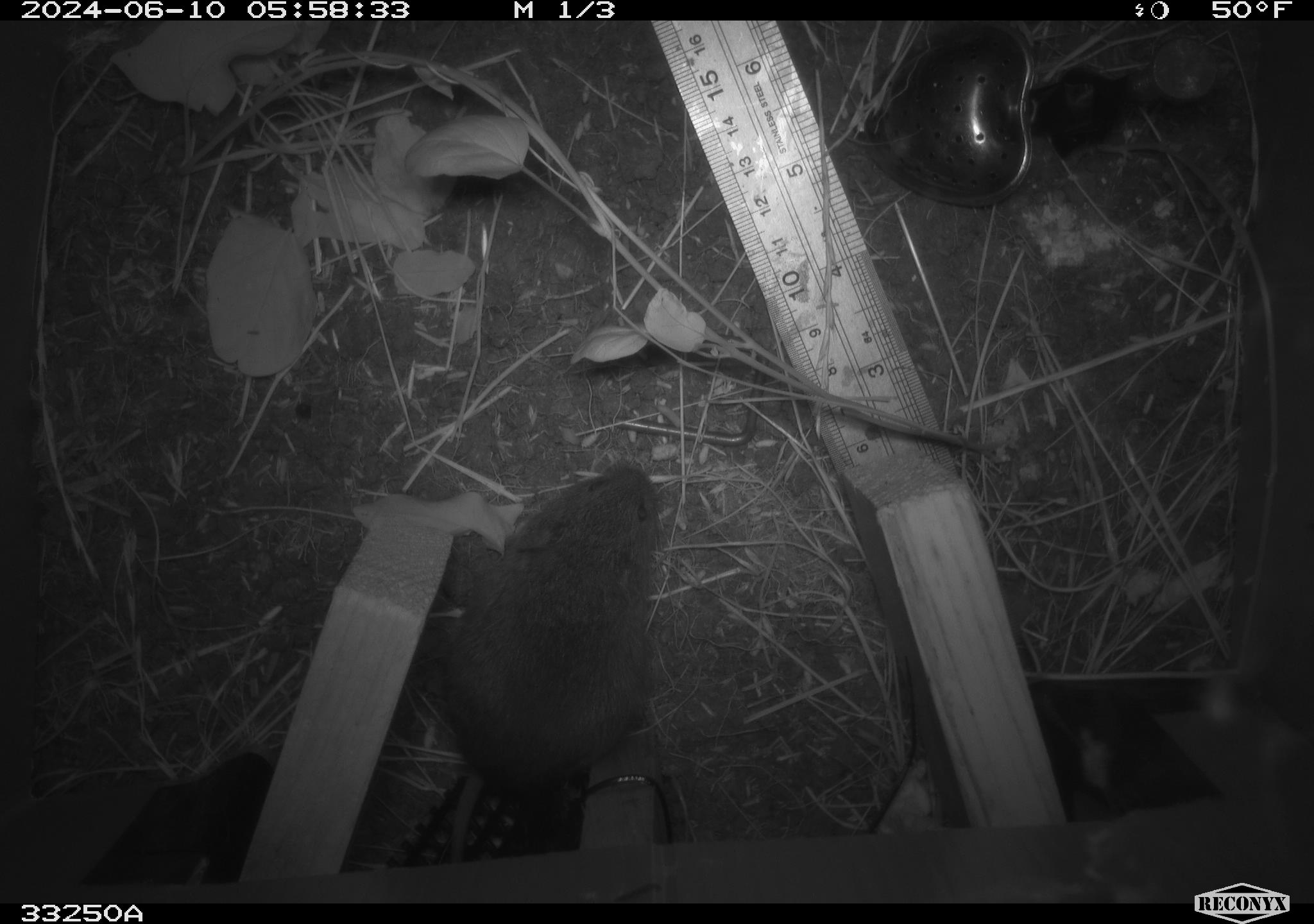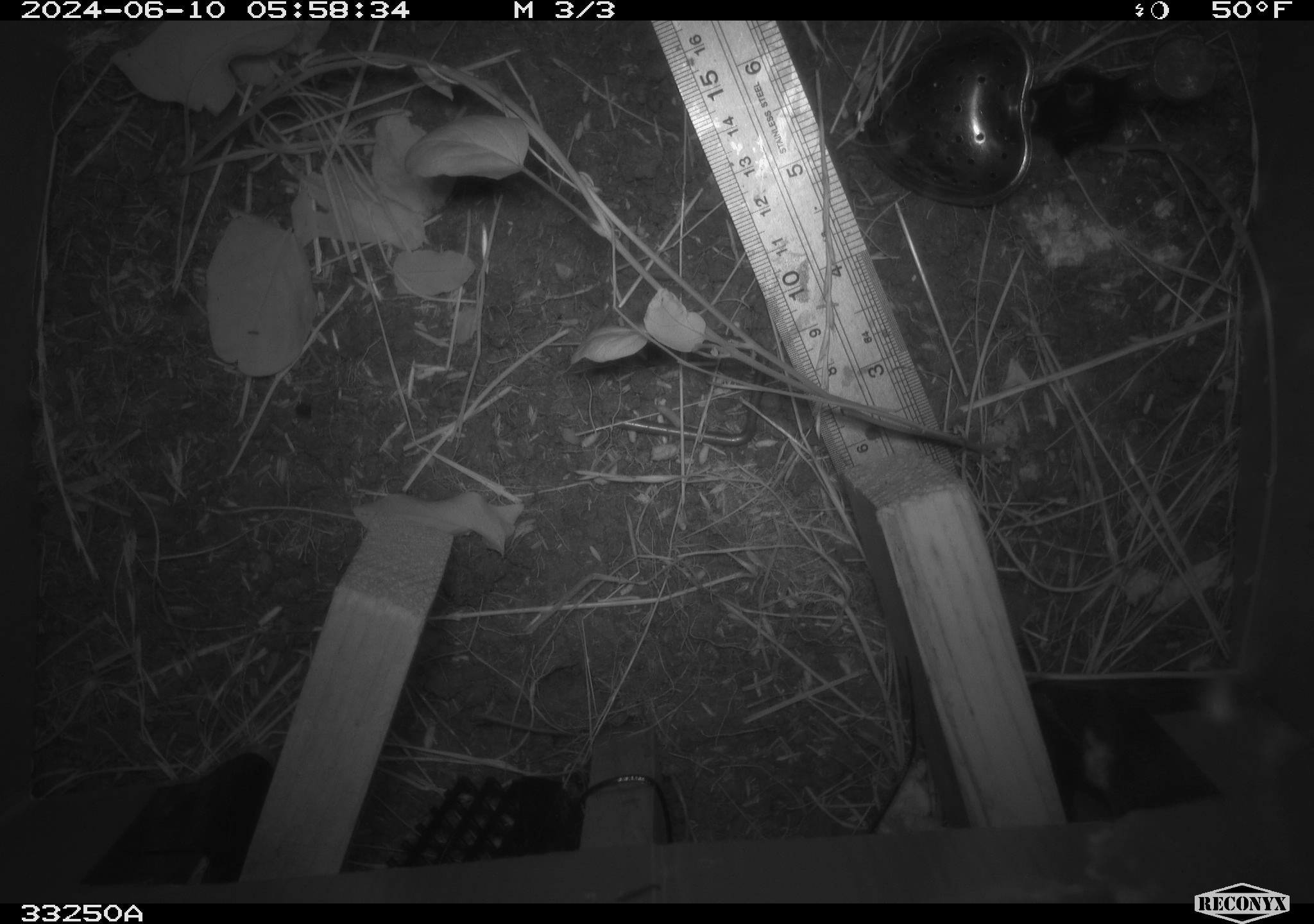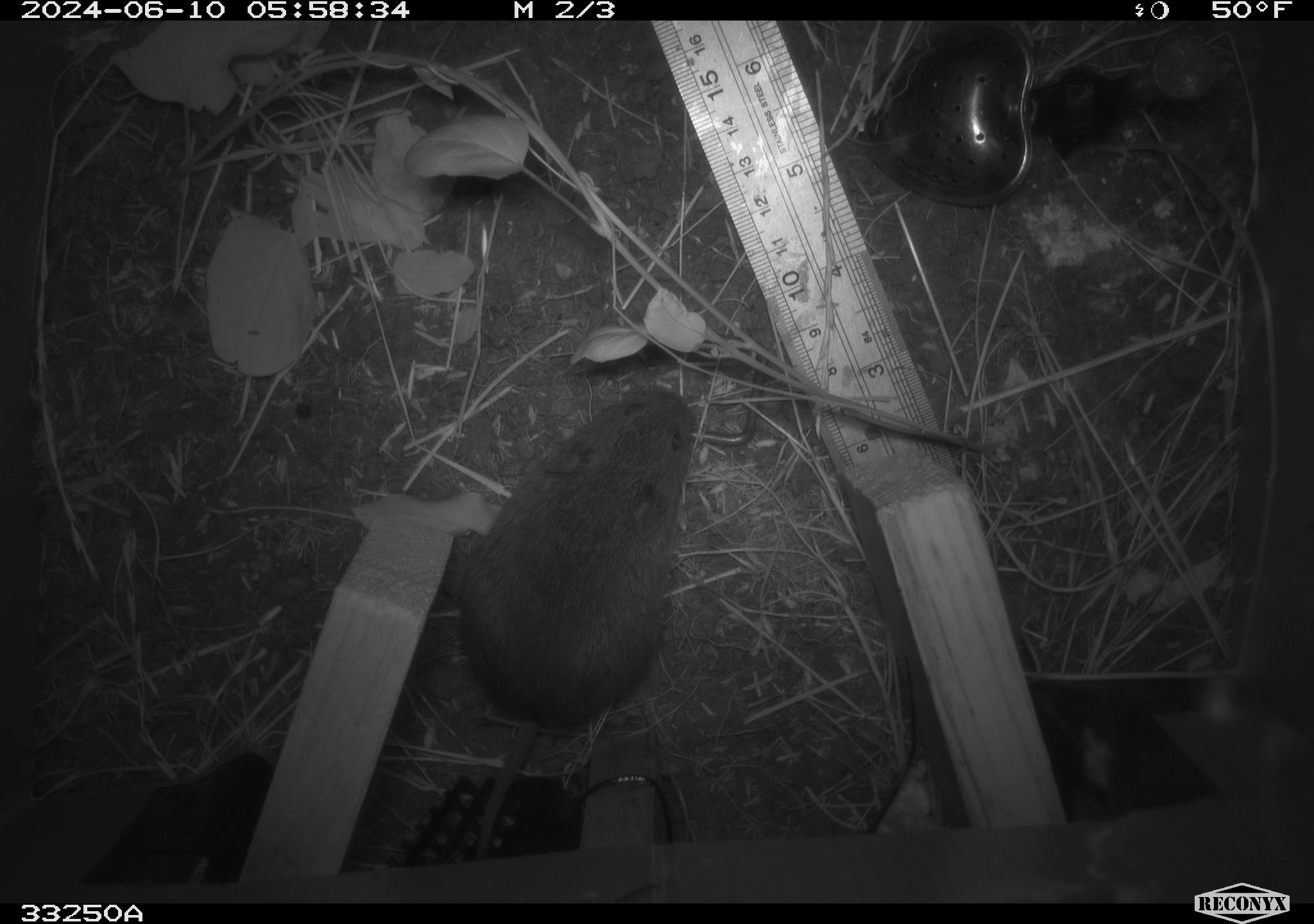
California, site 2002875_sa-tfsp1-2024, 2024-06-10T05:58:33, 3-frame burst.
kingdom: Animalia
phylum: Chordata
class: Mammalia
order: Rodentia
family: Cricetidae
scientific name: Arvicolinae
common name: voles, lemmings, and muskrats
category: arvicolinae subfamily